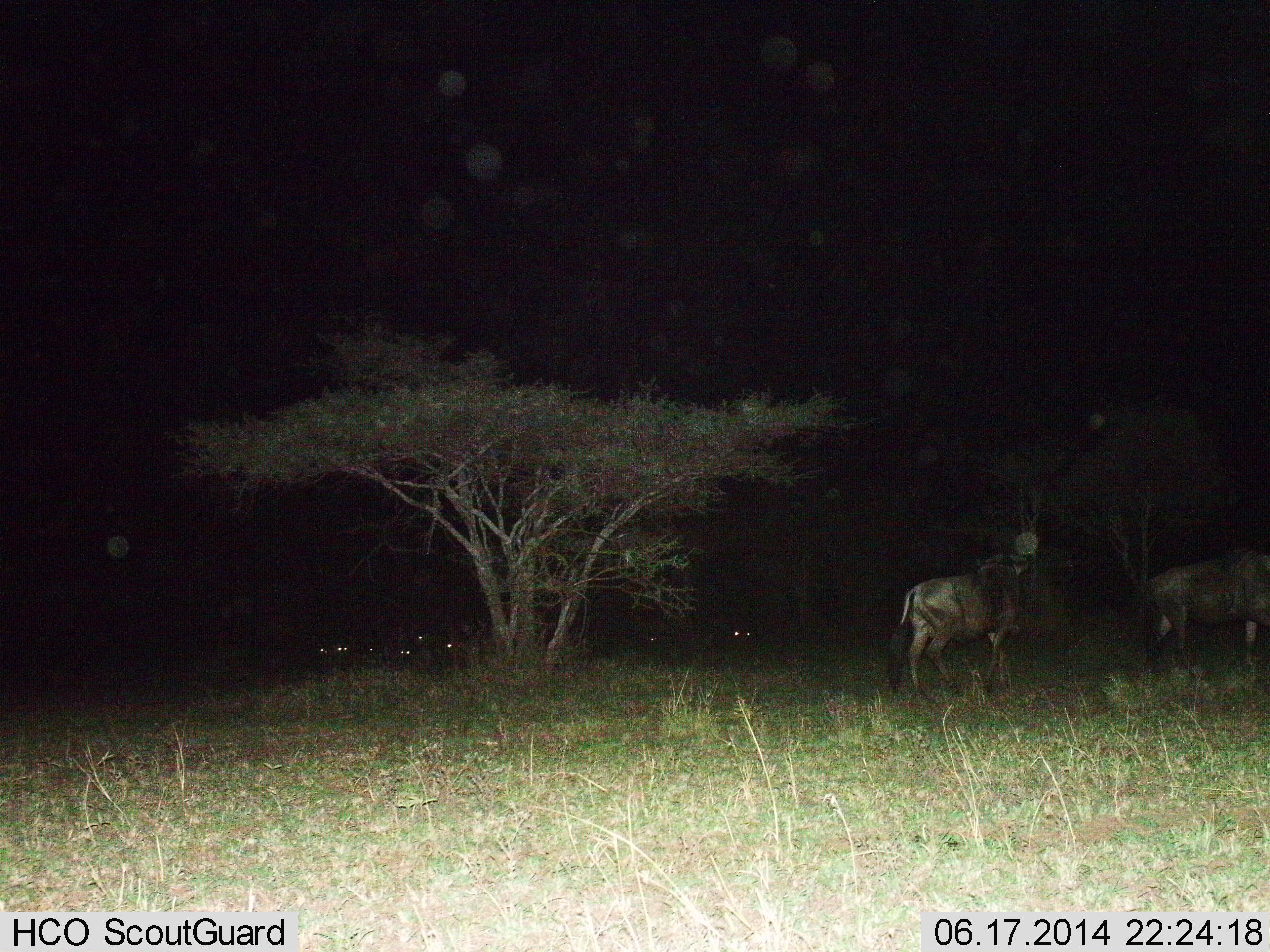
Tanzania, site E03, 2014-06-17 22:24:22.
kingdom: Animalia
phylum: Chordata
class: Mammalia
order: Artiodactyla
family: Bovidae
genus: Connochaetes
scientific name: Connochaetes taurinus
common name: blue wildebeest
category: wildebeest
Wildebeest (blue wildebeest) (Connochaetes taurinus), count 4. Behavior (volunteer vote fractions): standing 50%, resting 20%, moving 60%, interacting 0%. Young present (vote fraction): 0%. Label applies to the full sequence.